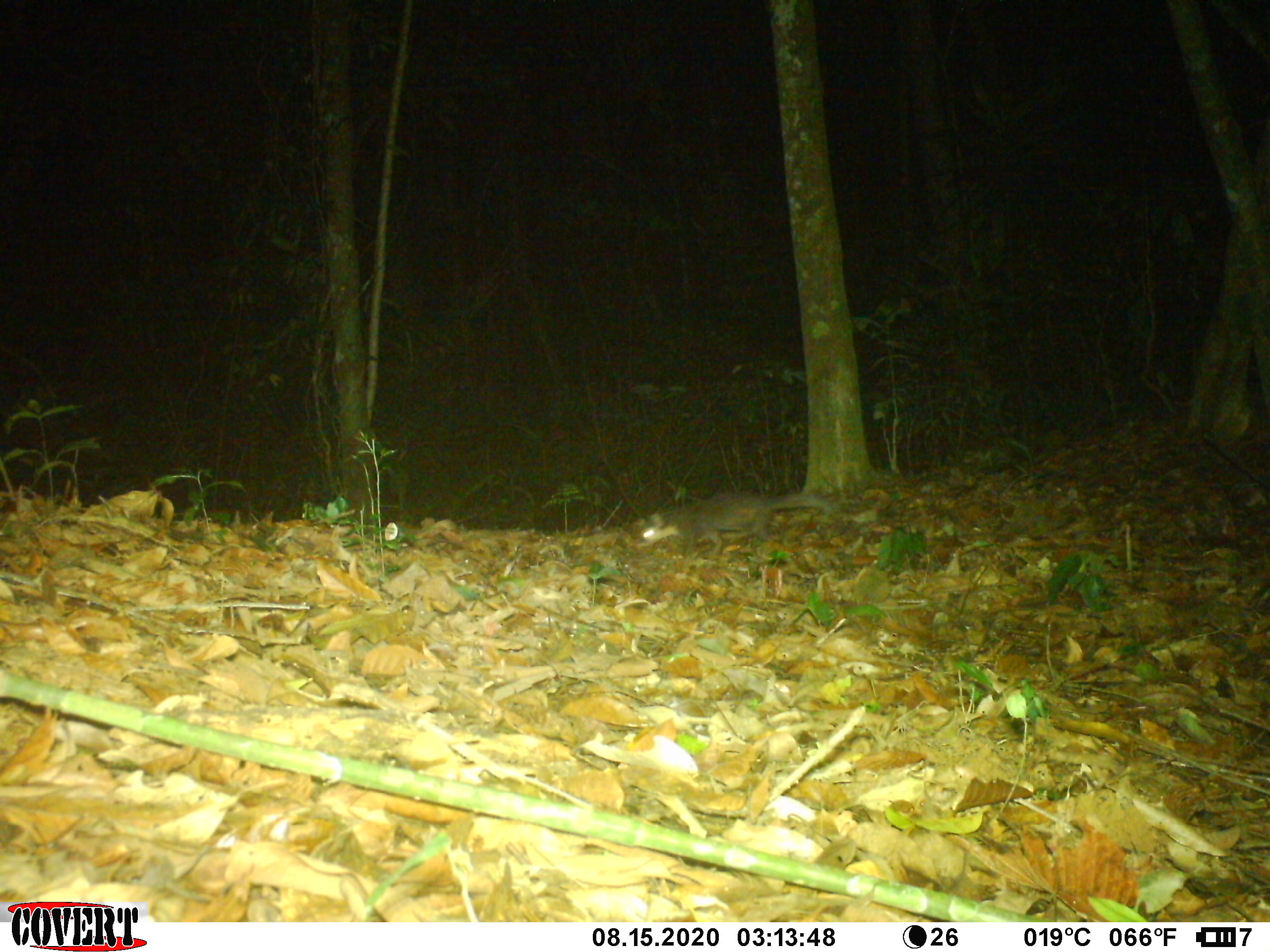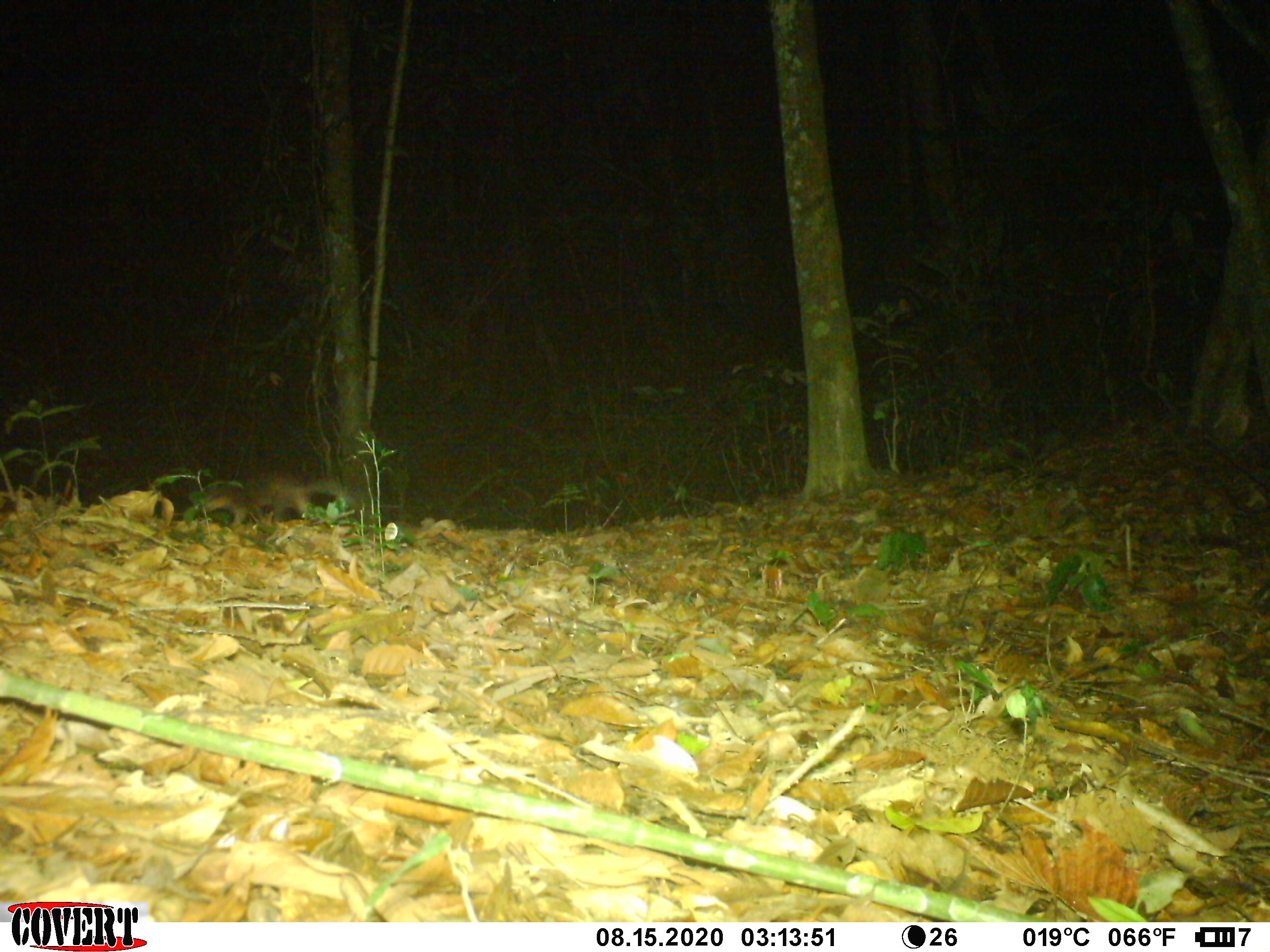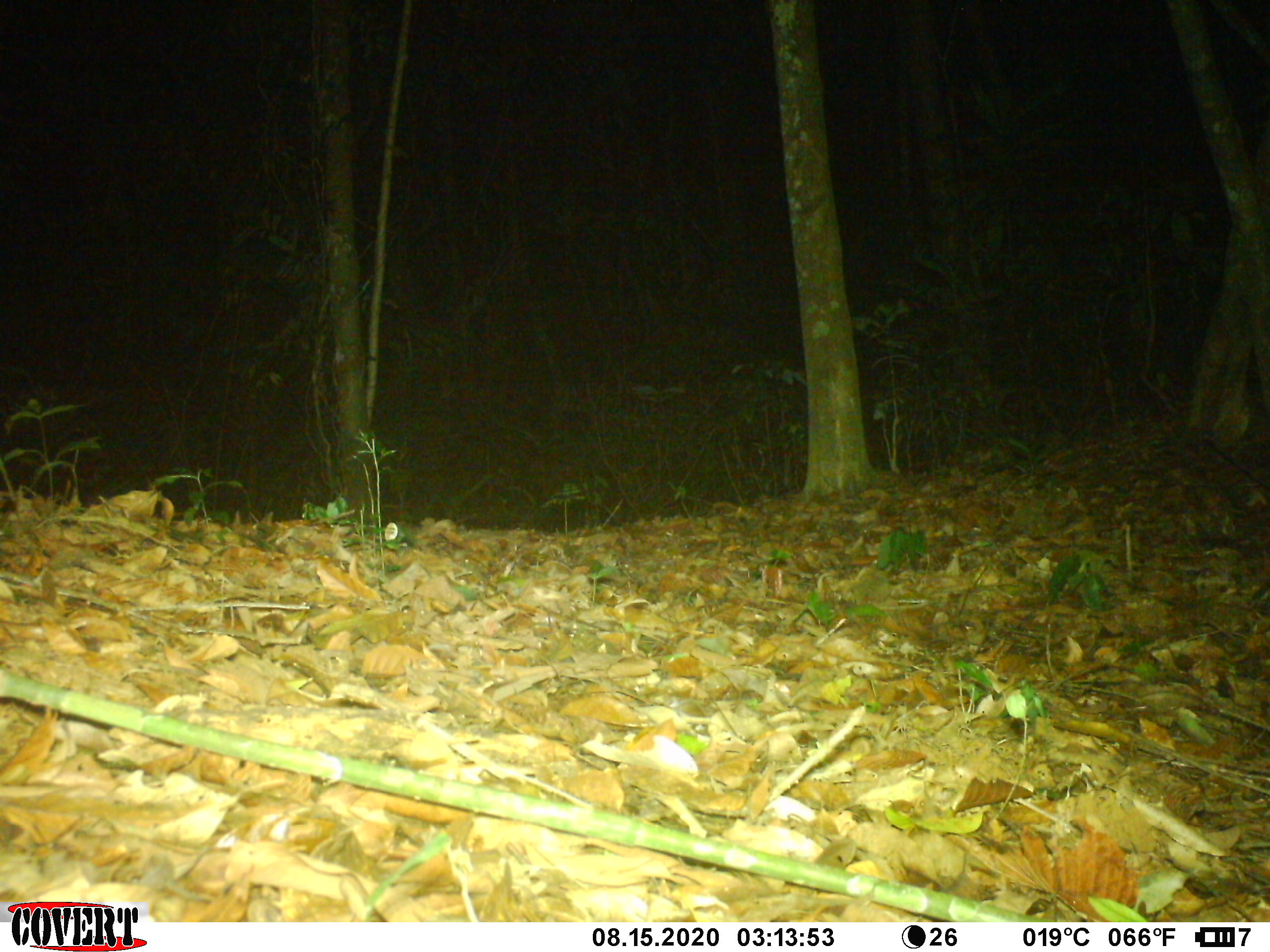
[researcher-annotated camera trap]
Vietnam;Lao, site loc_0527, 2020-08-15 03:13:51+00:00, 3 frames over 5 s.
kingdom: Animalia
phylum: Chordata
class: Mammalia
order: Carnivora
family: Mustelidae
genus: Melogale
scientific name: Melogale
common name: ferret badger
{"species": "ferret badger (Melogale)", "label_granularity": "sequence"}